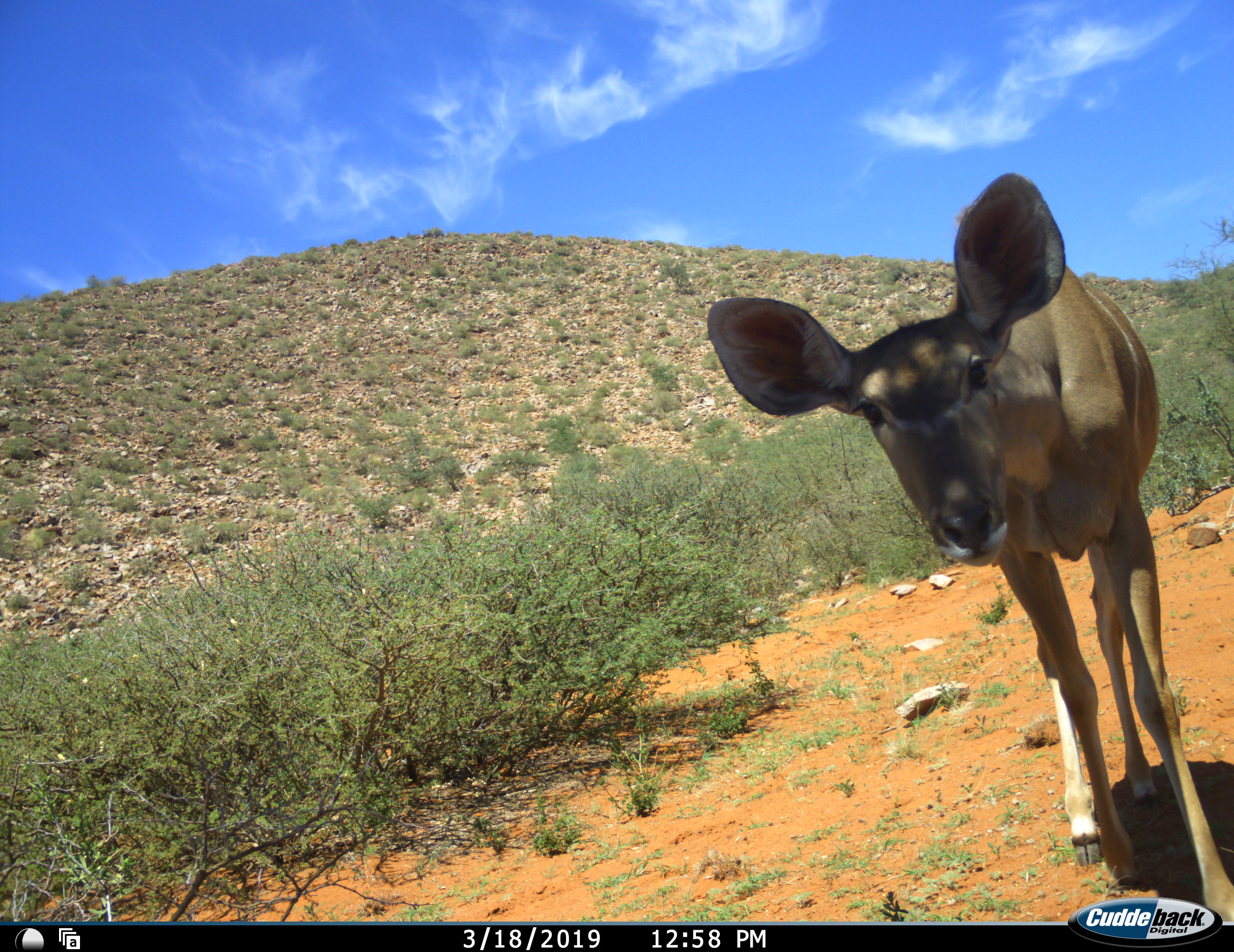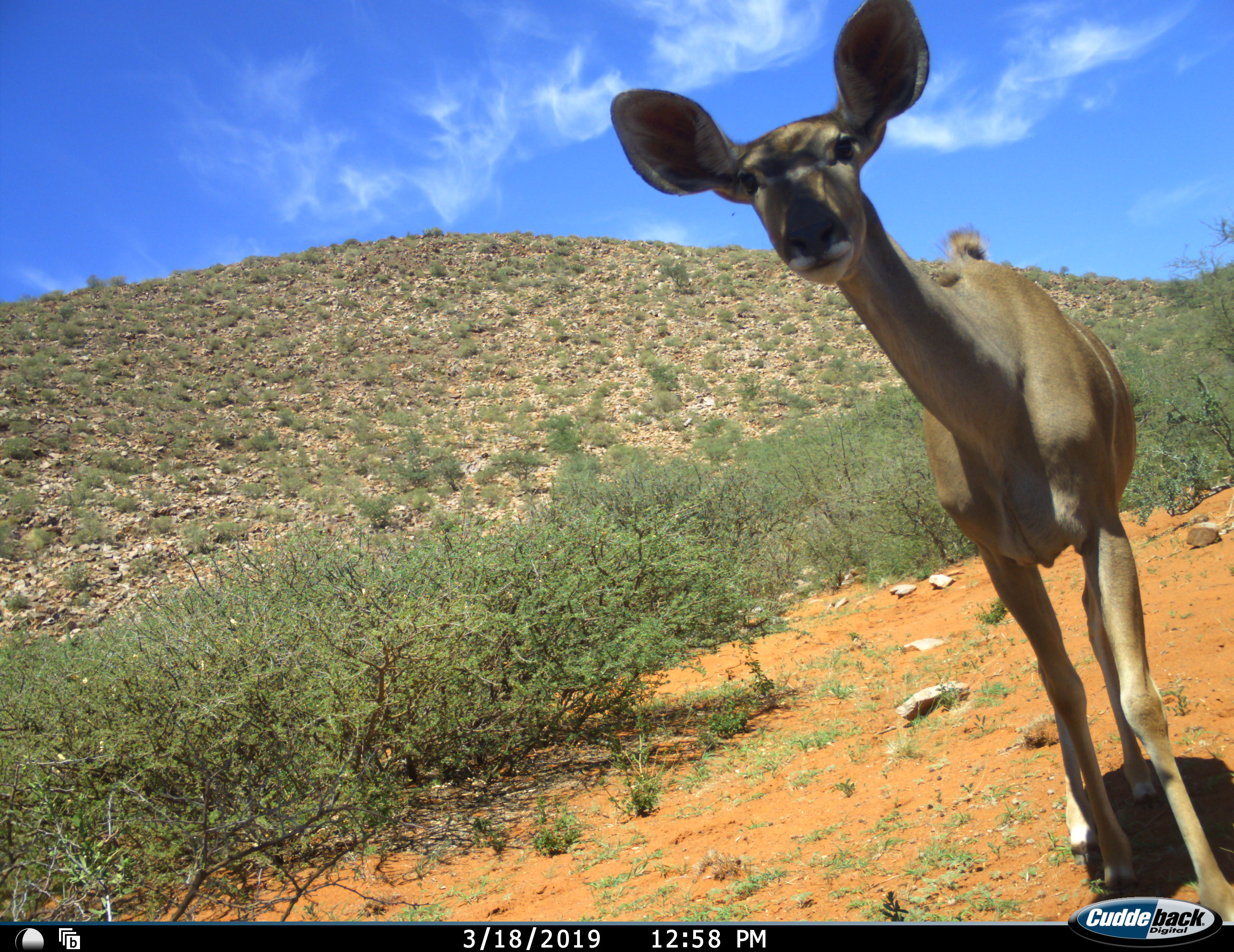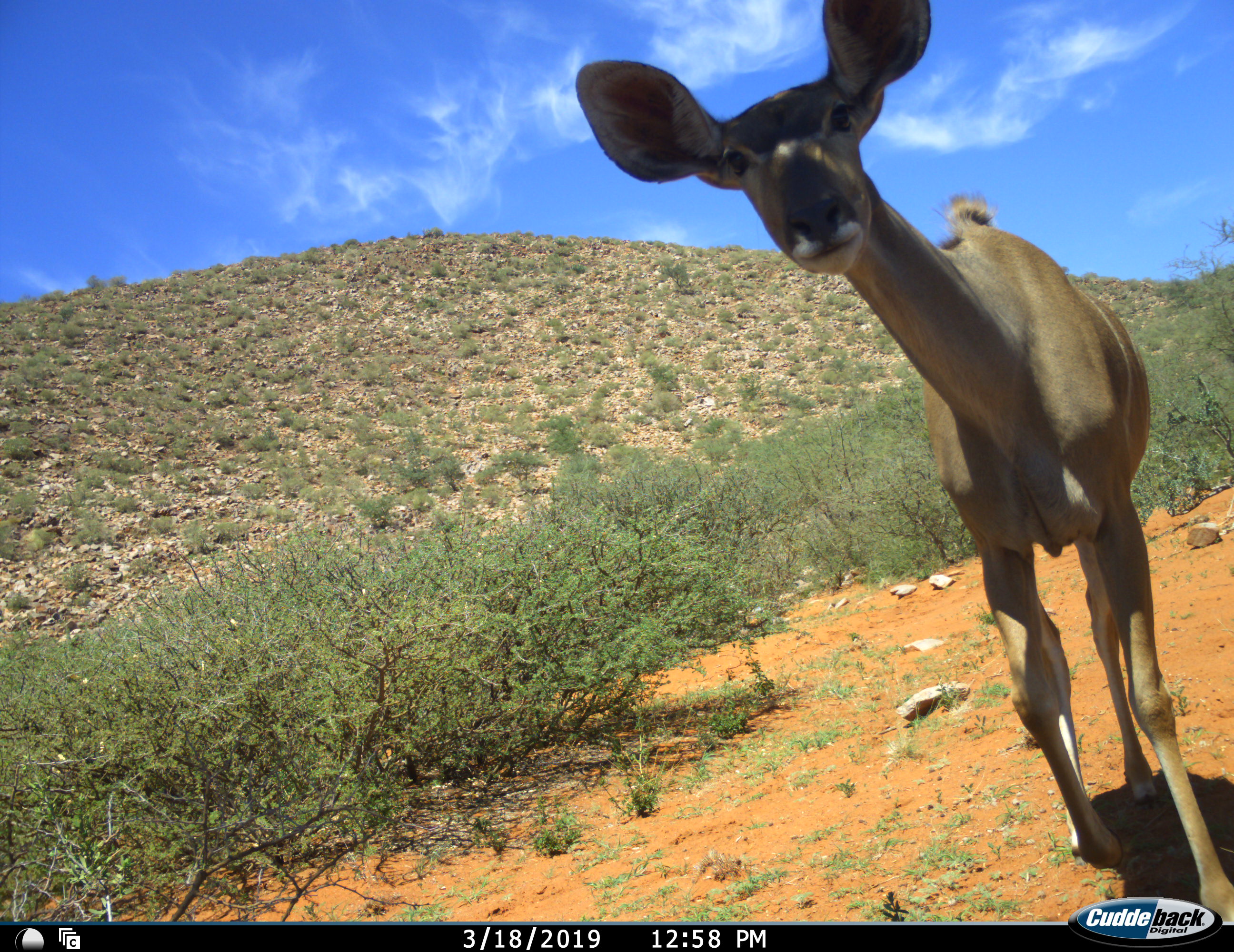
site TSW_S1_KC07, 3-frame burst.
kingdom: Animalia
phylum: Chordata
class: Mammalia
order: Artiodactyla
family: Bovidae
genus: Tragelaphus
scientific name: Tragelaphus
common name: kudu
Kudu (Tragelaphus), count 1. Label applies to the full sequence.